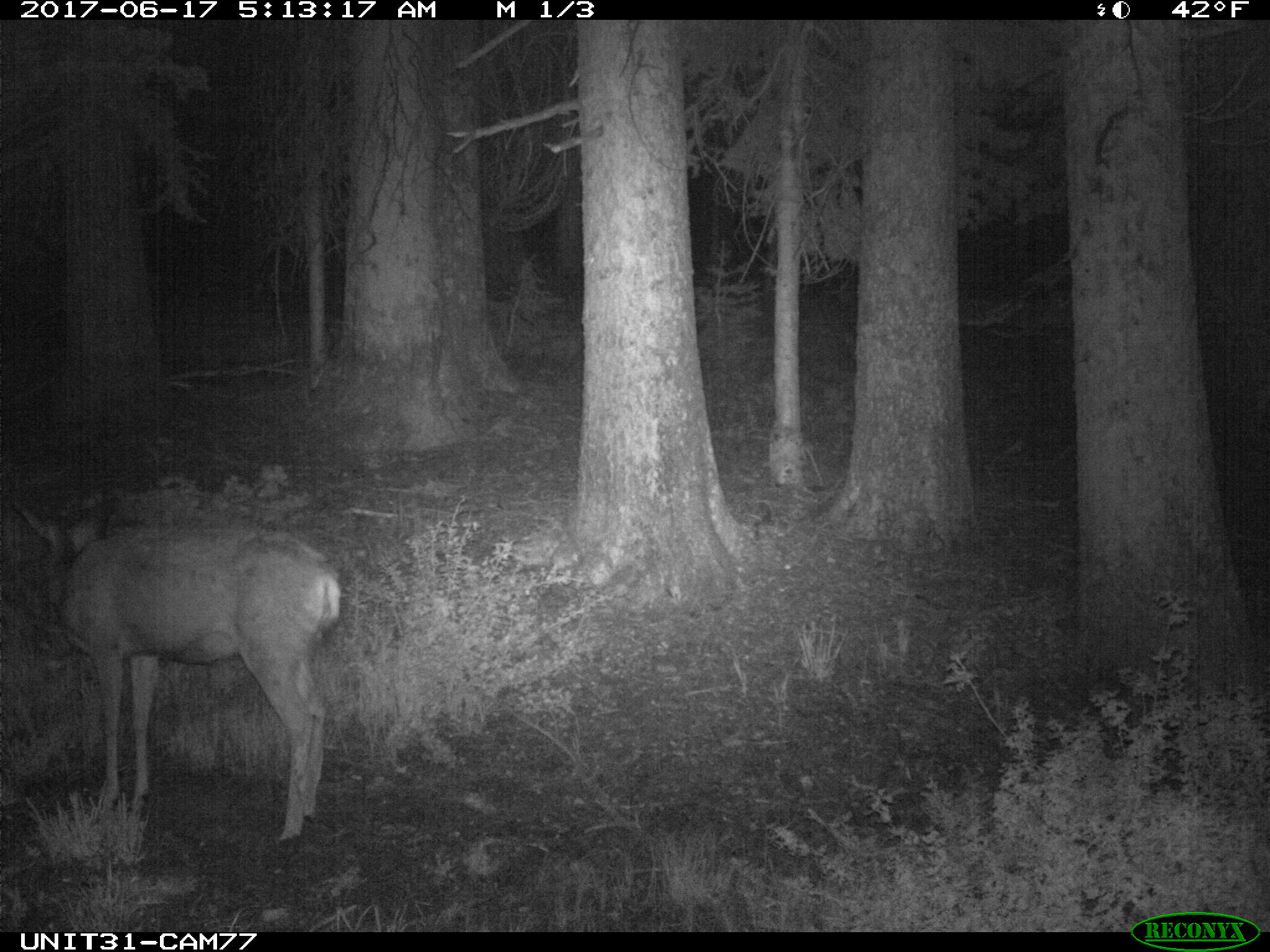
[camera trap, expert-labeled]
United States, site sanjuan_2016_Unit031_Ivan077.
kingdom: Animalia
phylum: Chordata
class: Mammalia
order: Artiodactyla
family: Cervidae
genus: Odocoileus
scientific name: Odocoileus hemionus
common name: mule deer